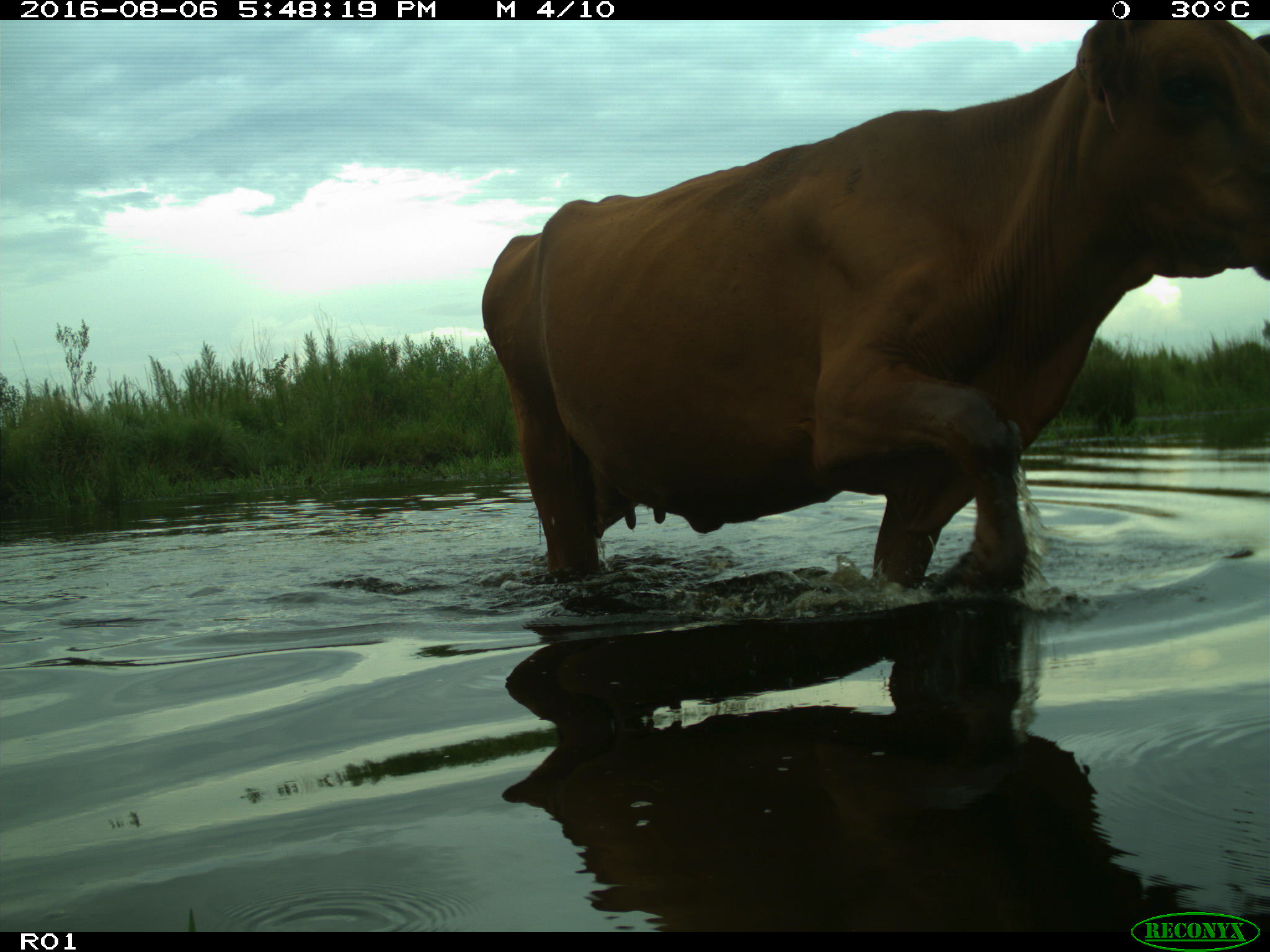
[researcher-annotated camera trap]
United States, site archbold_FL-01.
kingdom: Animalia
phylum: Chordata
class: Mammalia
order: Artiodactyla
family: Bovidae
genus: Bos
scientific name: Bos taurus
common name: domestic cow